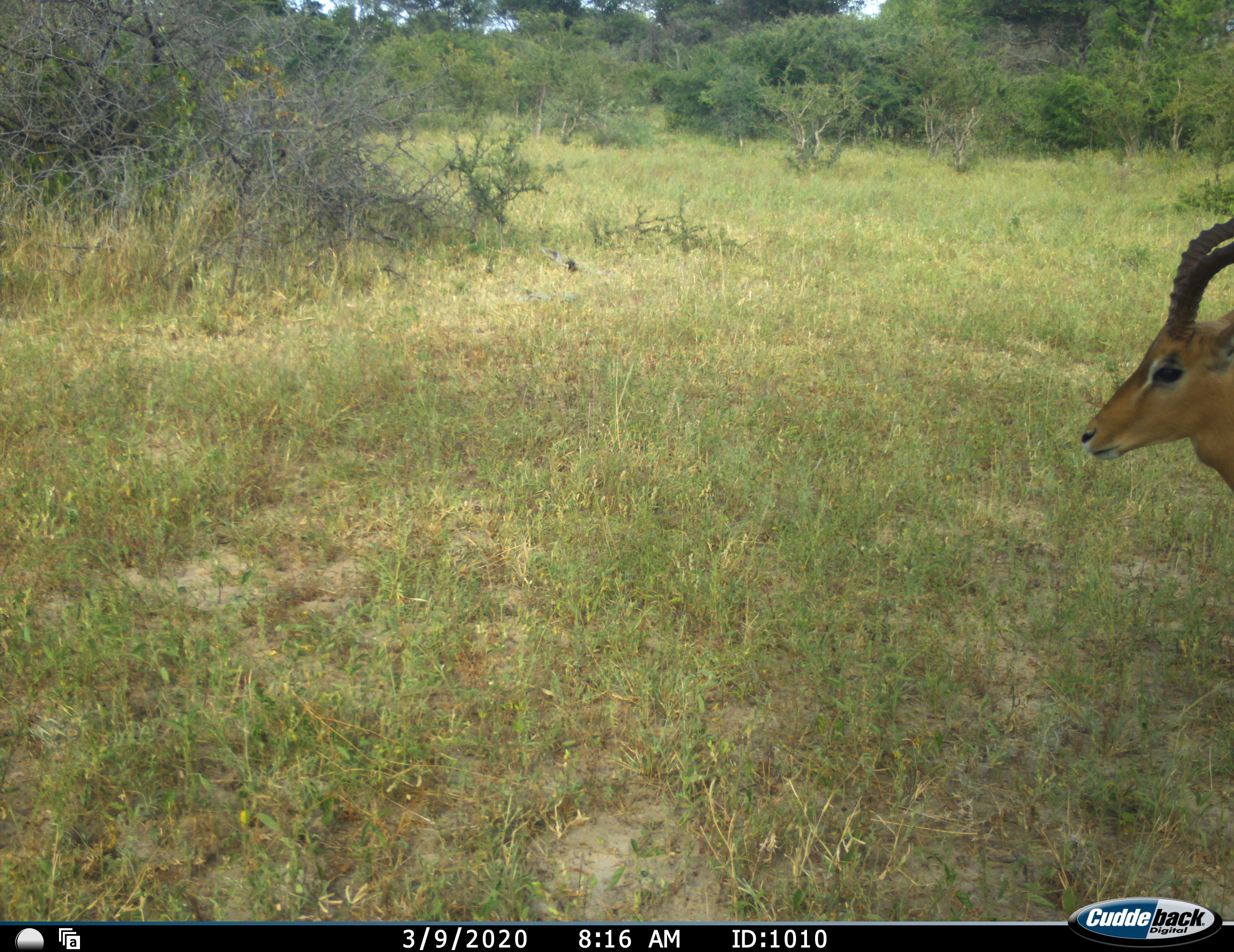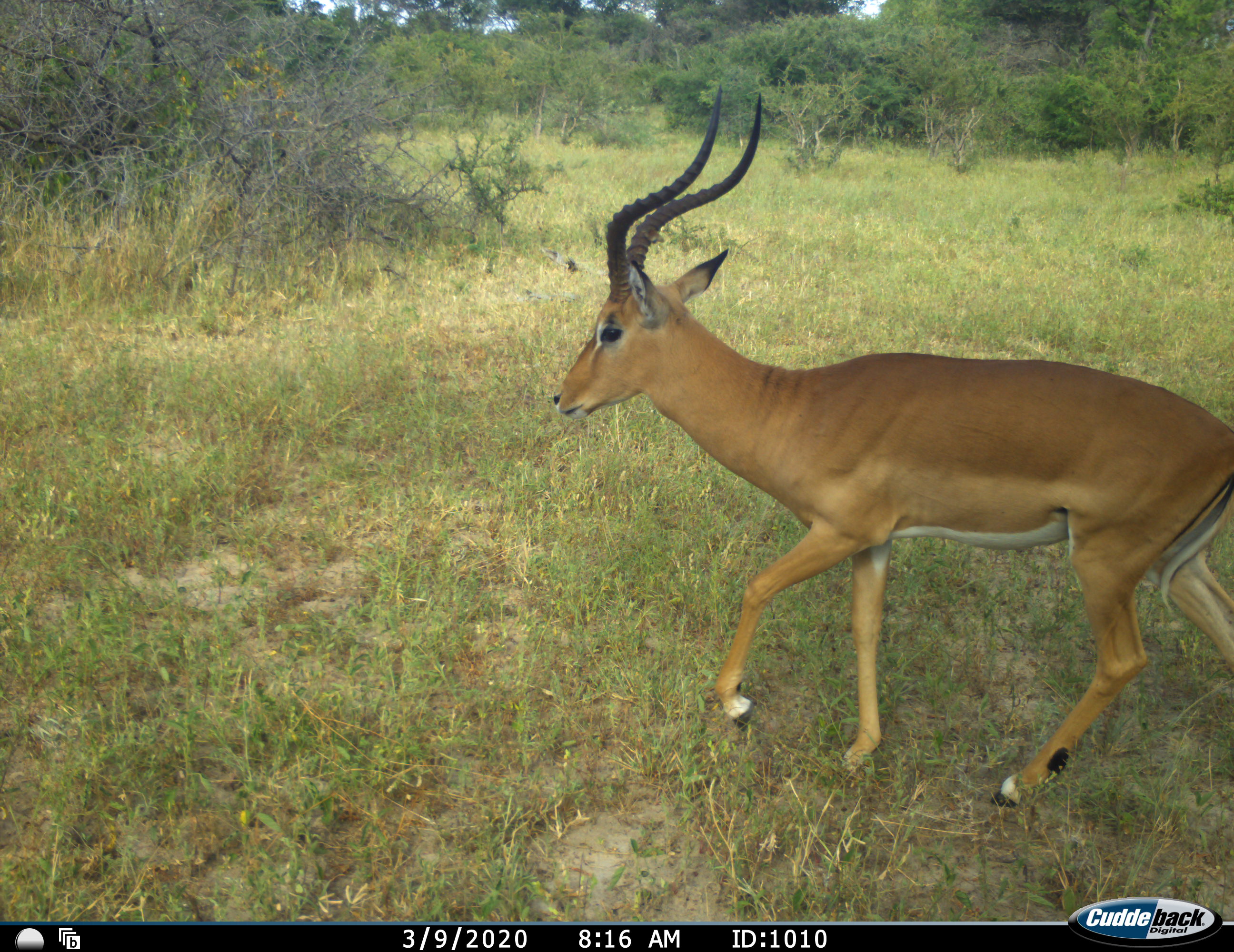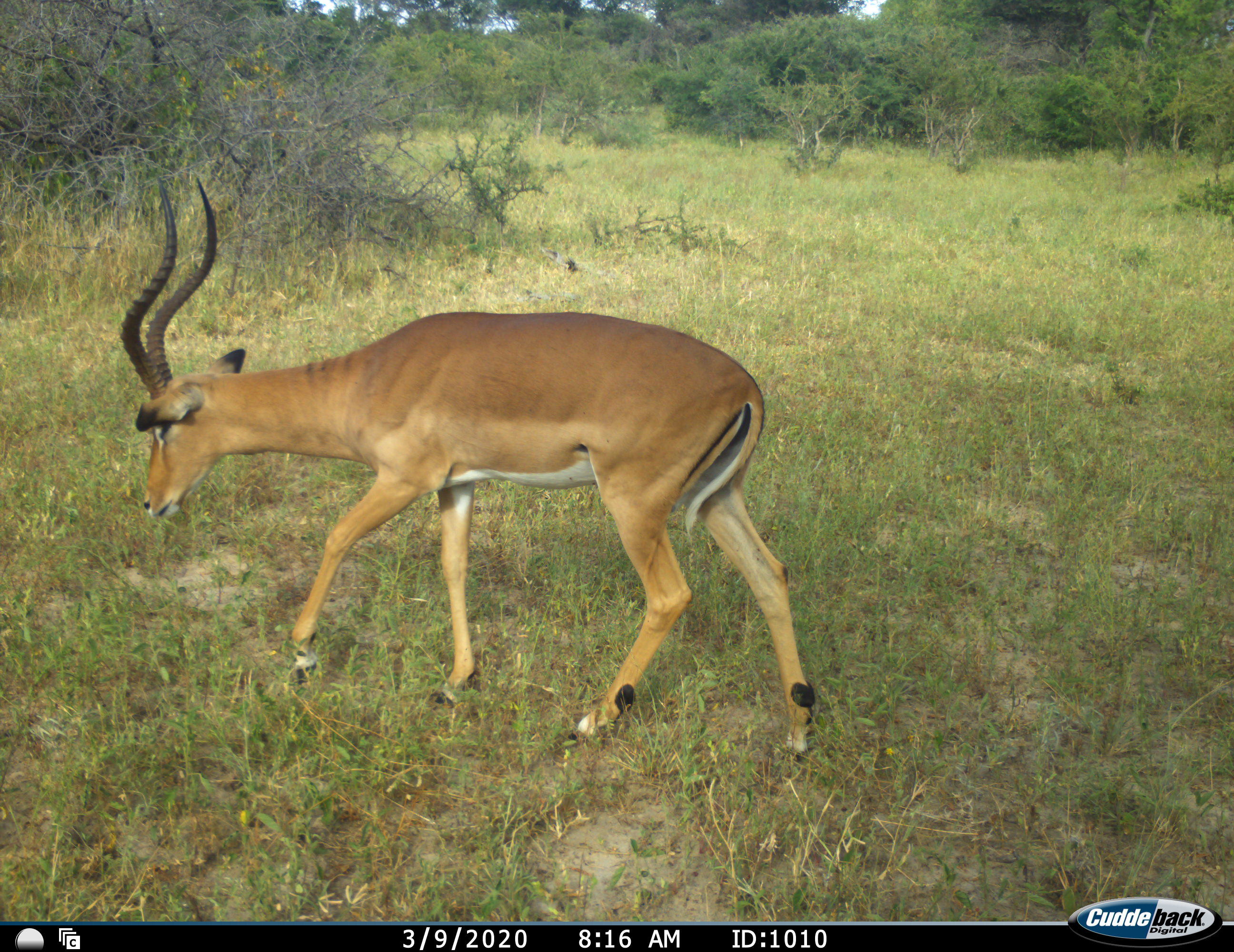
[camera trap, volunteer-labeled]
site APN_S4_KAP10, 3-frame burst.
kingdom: Animalia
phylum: Chordata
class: Mammalia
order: Artiodactyla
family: Bovidae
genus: Aepyceros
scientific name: Aepyceros melampus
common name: impala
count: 1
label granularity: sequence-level